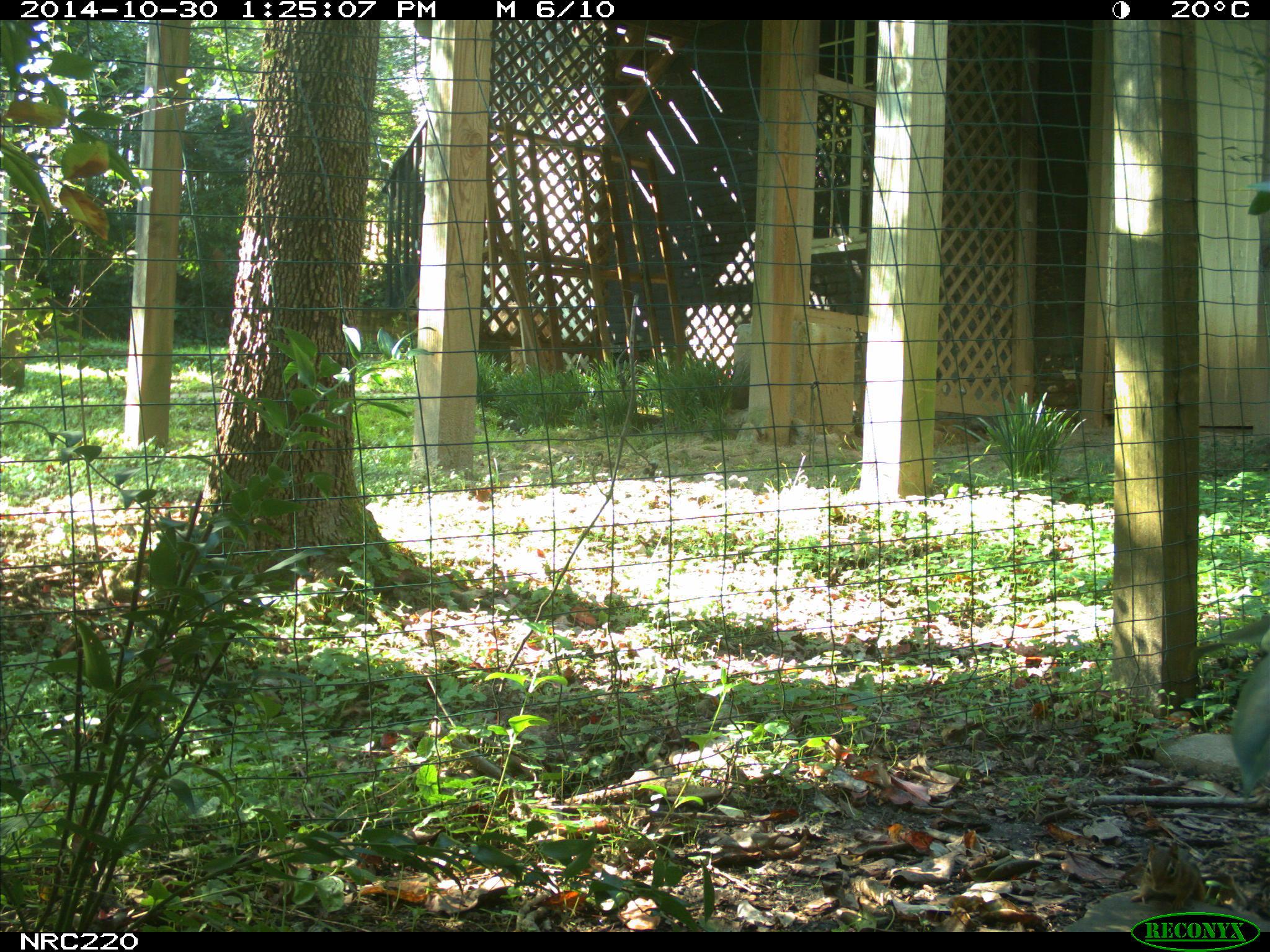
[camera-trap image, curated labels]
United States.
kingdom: Animalia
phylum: Chordata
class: Mammalia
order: Rodentia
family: Sciuridae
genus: Tamias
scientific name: Tamias striatus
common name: eastern chipmunk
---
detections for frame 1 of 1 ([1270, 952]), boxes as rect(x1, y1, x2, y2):
Eastern Chipmunk: rect(1120, 830, 1209, 907)